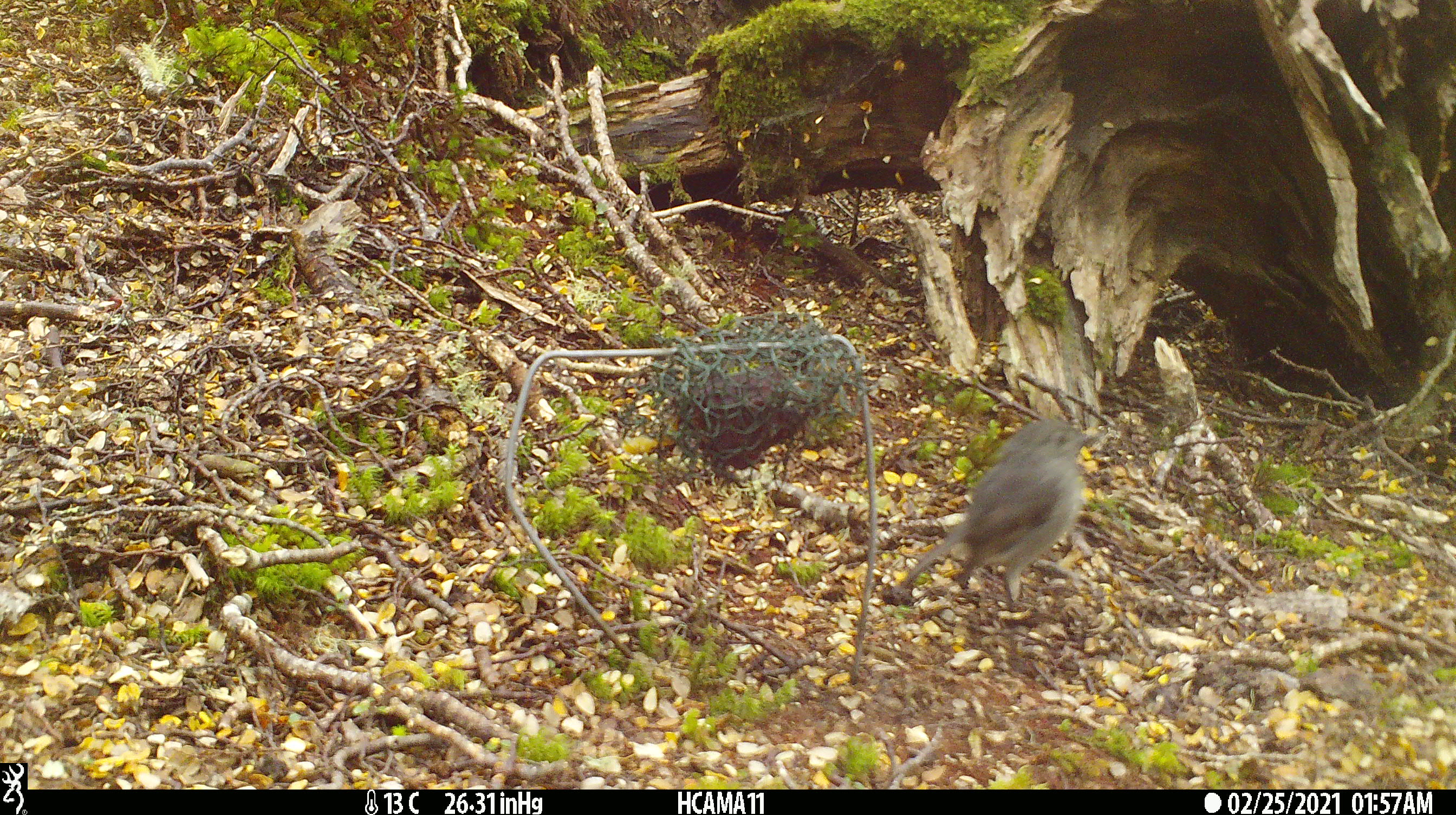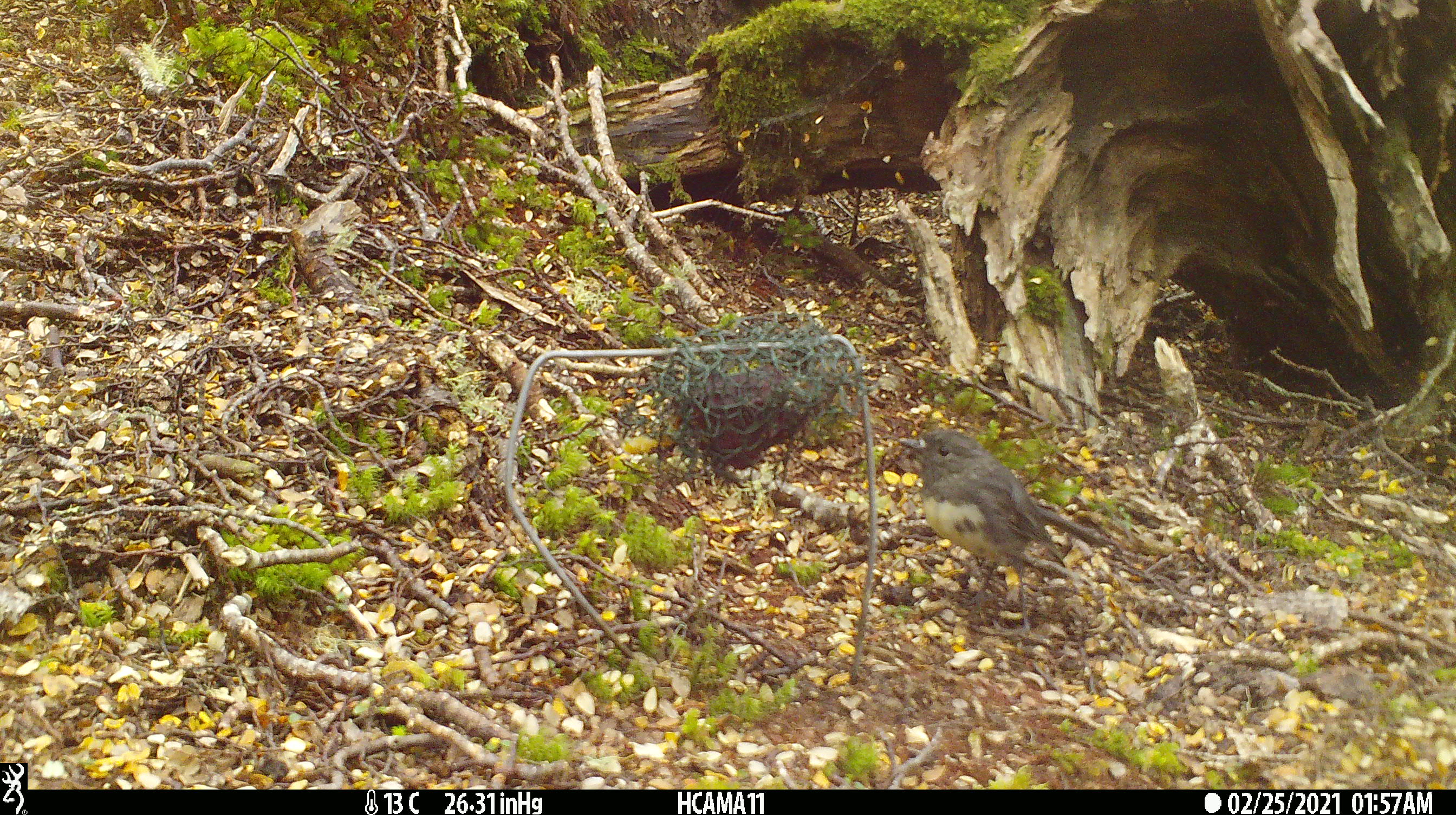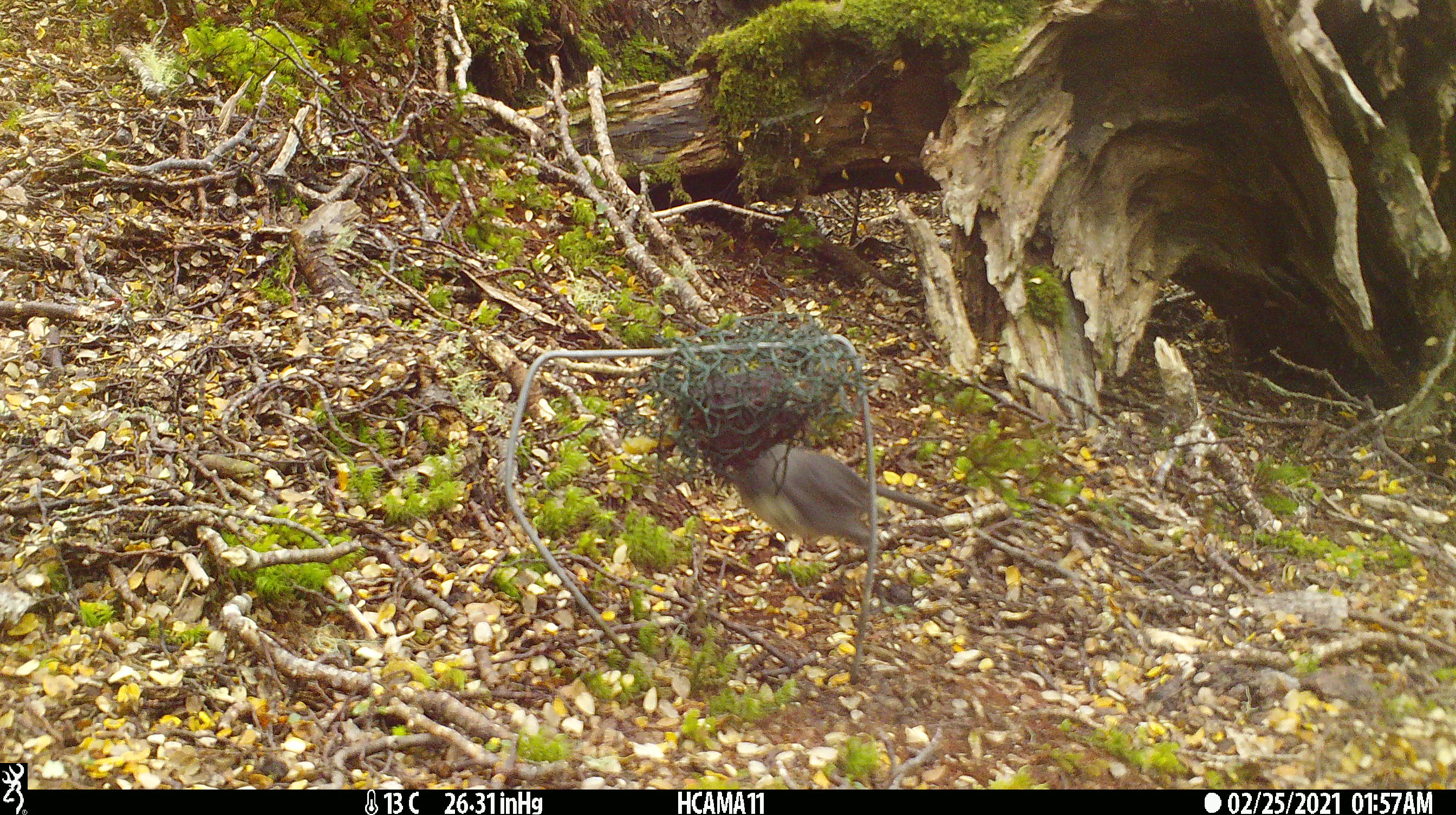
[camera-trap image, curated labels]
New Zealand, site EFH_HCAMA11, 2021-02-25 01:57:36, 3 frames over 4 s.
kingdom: Animalia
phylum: Chordata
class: Aves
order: Passeriformes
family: Petroicidae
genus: Petroica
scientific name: Petroica australis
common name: new zealand robin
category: robin